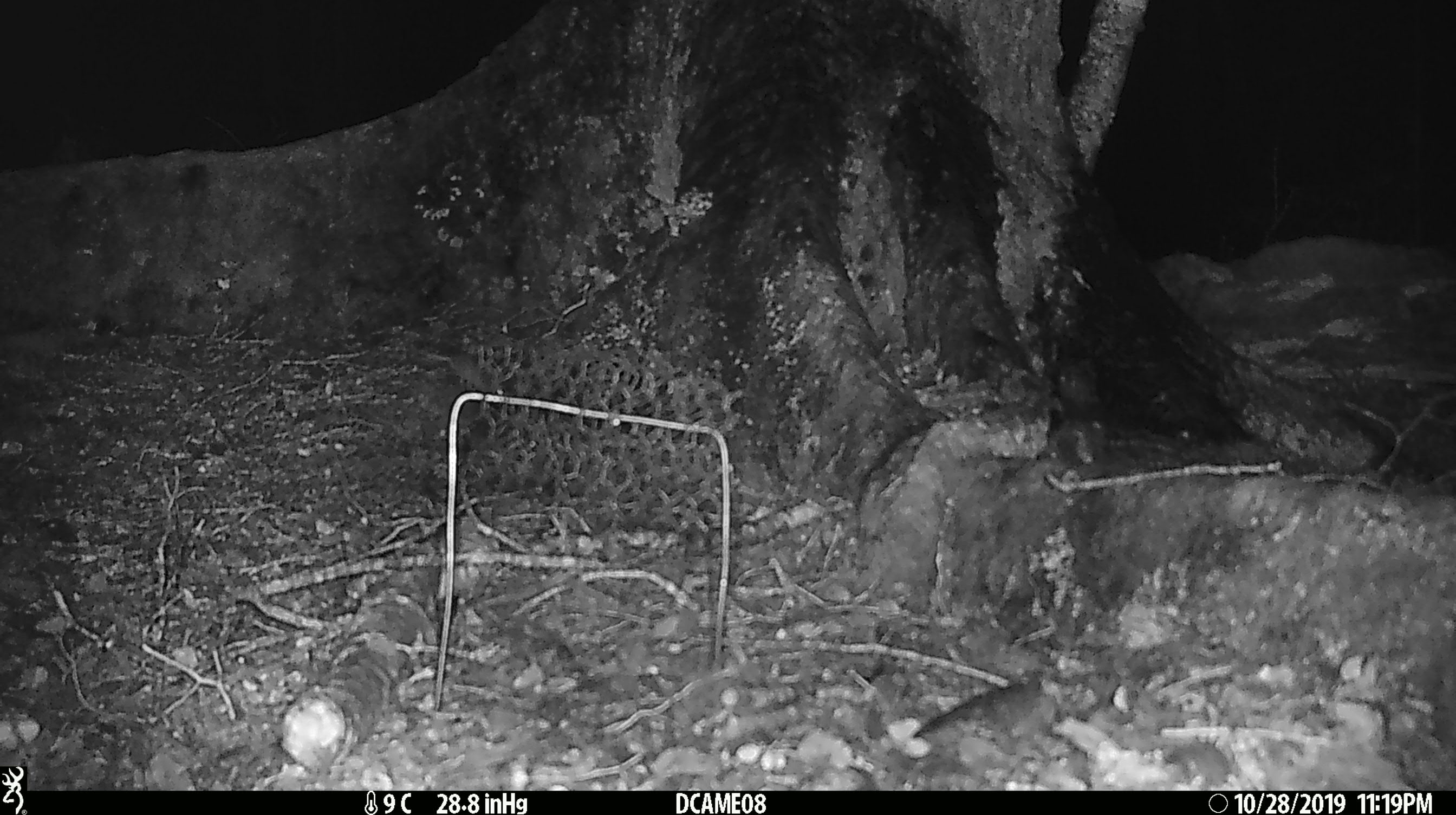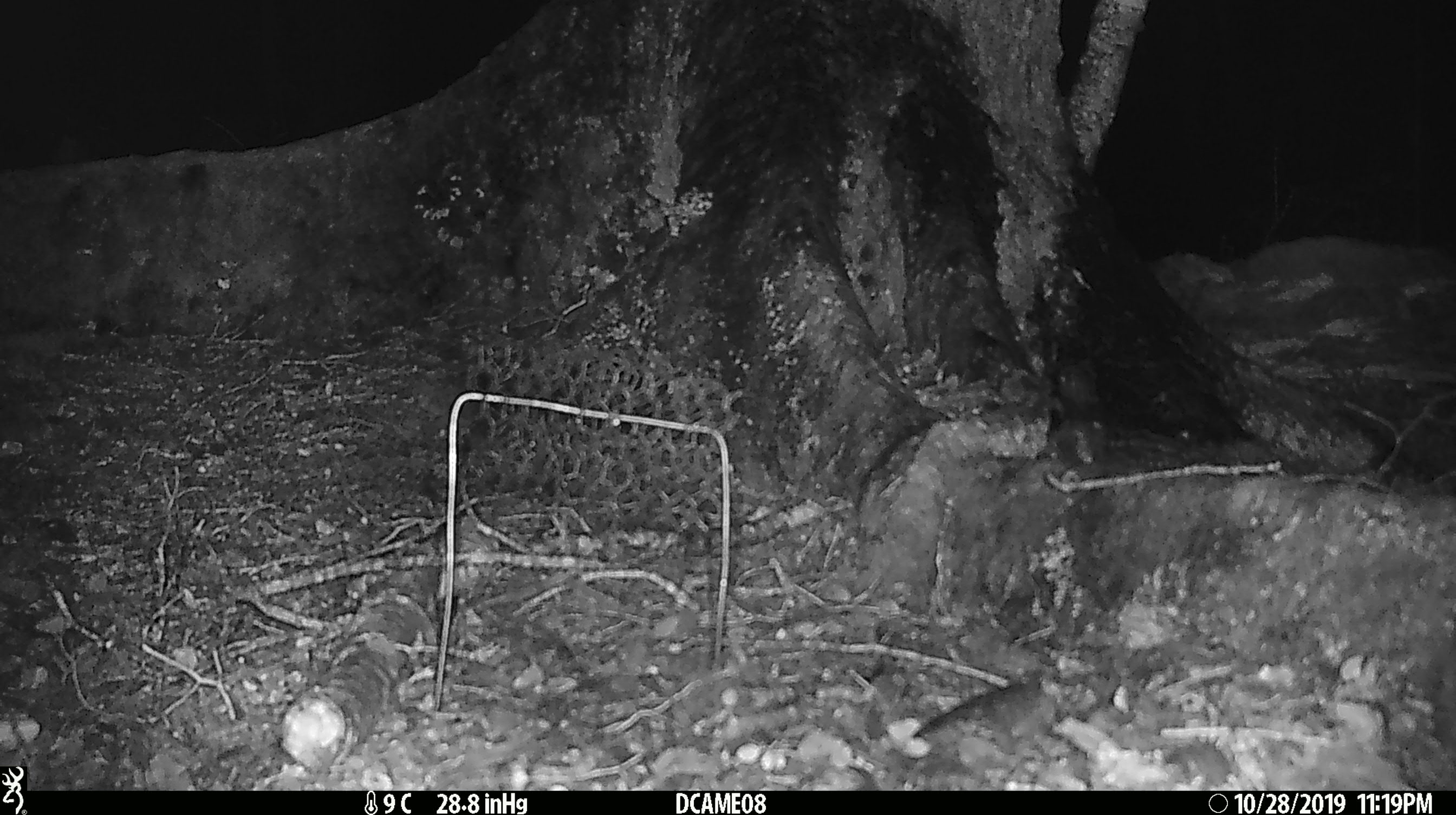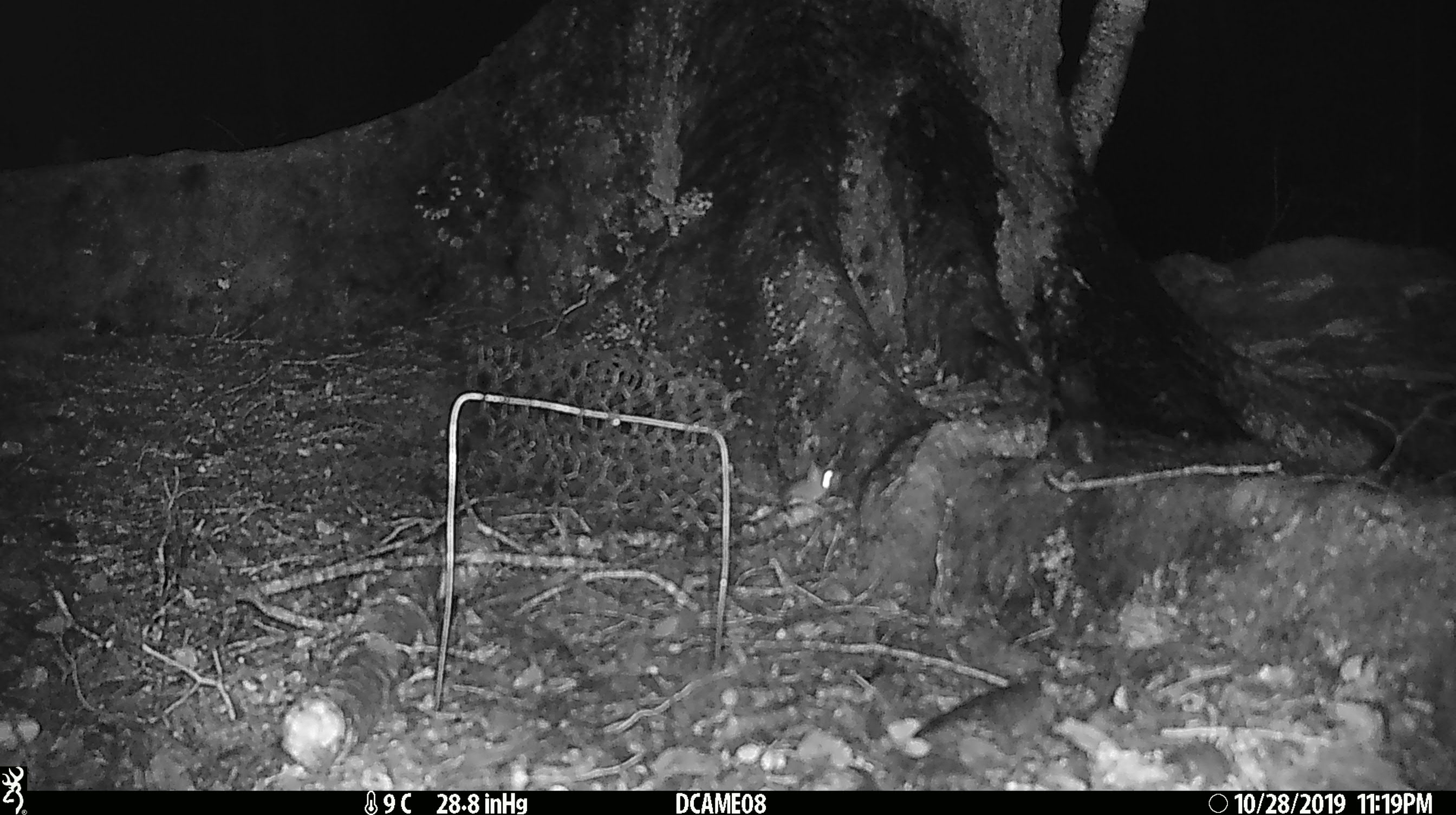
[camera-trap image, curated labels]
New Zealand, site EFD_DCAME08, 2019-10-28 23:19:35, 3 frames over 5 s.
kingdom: Animalia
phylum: Chordata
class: Mammalia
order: Rodentia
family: Muridae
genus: Mus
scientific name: Mus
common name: mouse